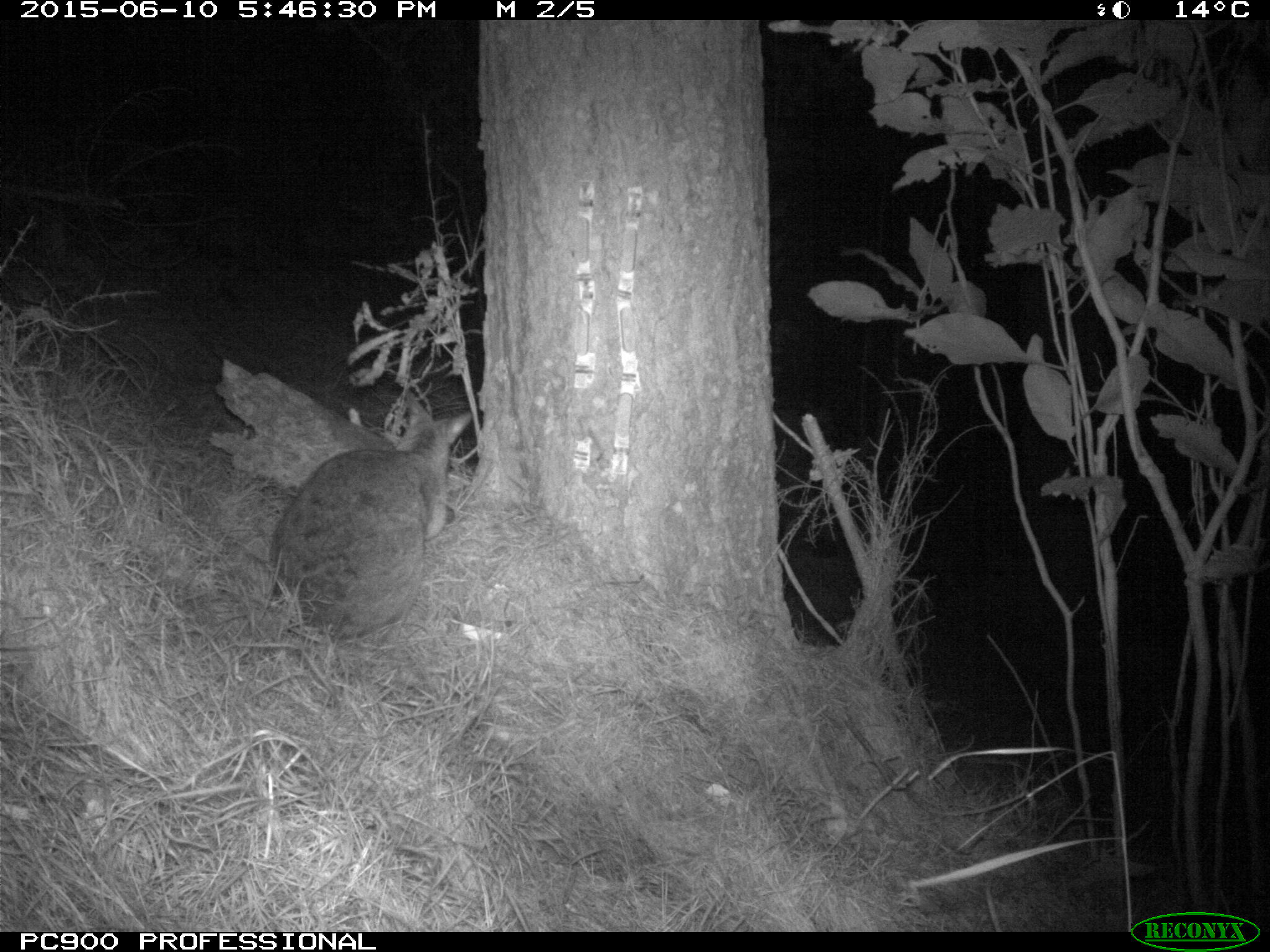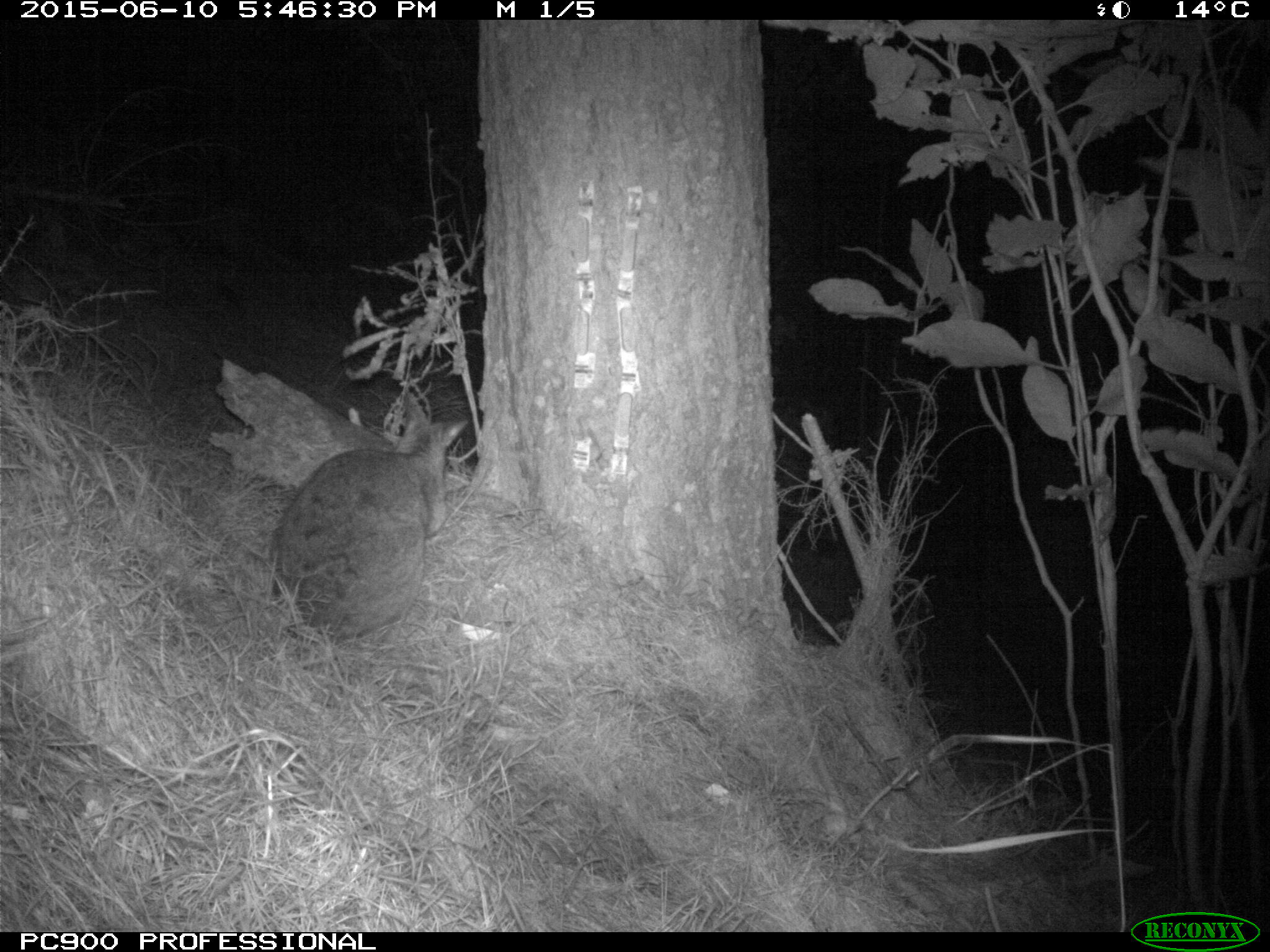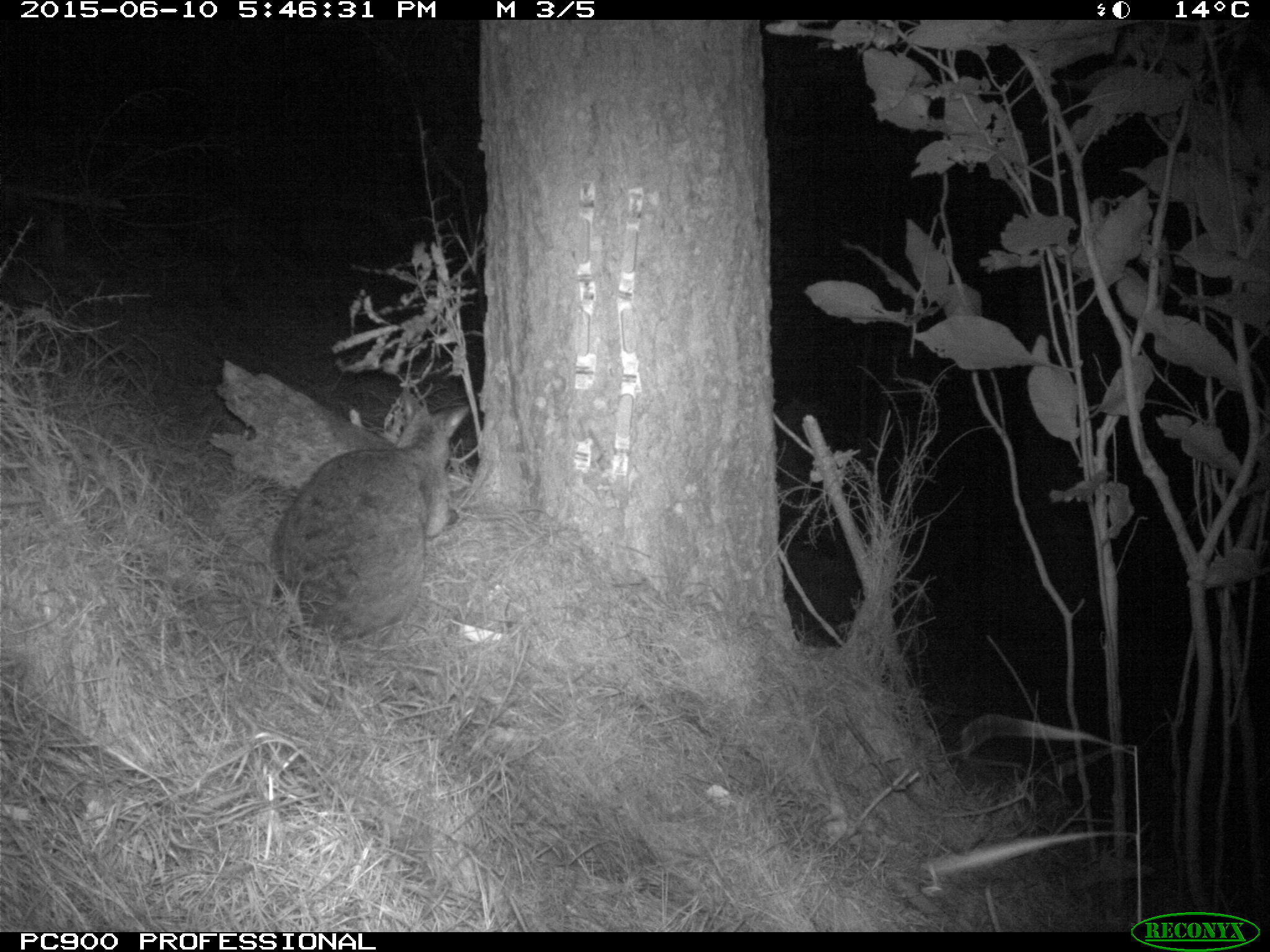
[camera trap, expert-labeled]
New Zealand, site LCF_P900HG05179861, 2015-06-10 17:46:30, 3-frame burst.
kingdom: Animalia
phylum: Chordata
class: Mammalia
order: Diprotodontia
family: Macropodidae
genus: Notamacropus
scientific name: Notamacropus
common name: wallaby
Wallaby (Notamacropus).